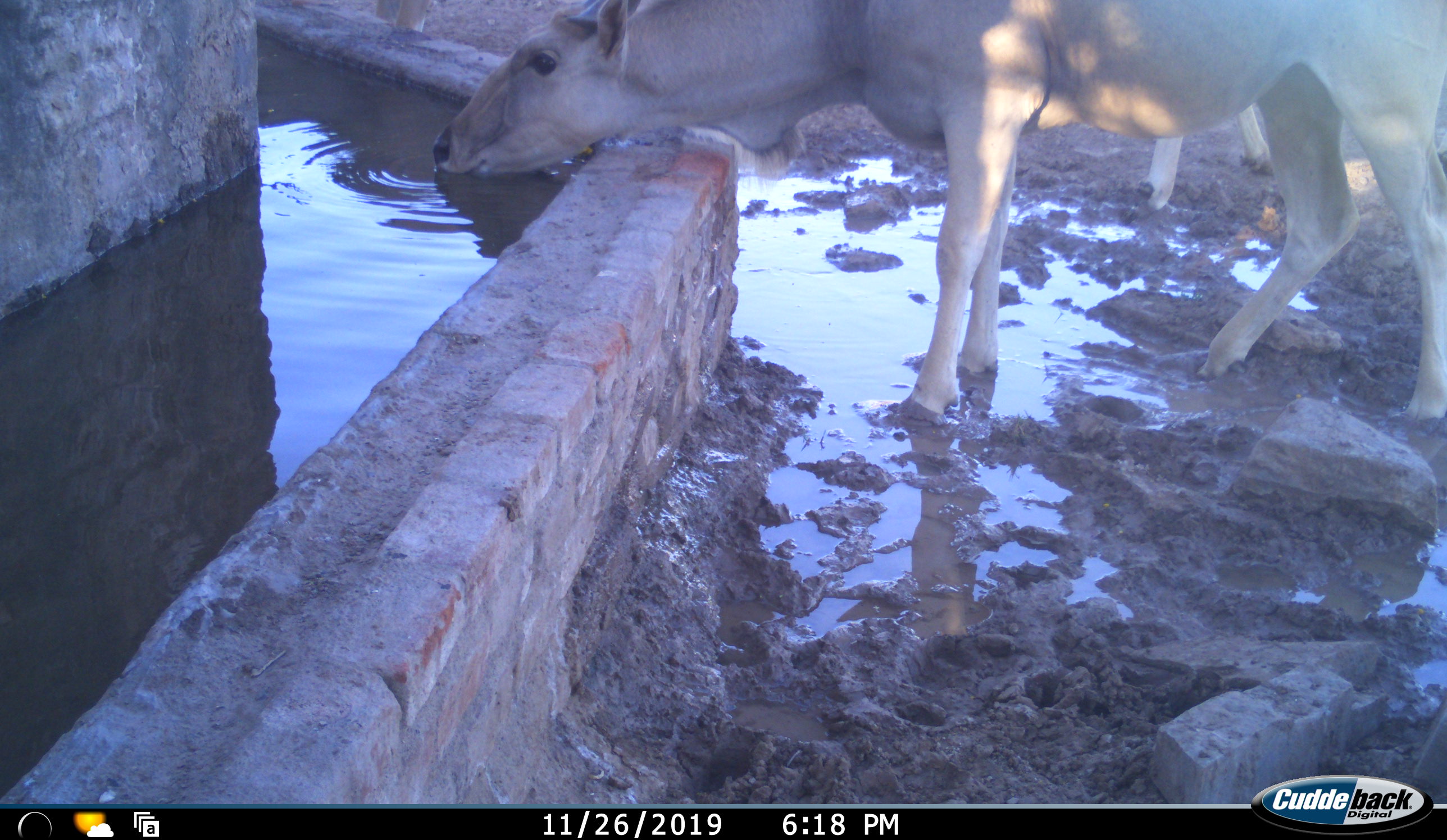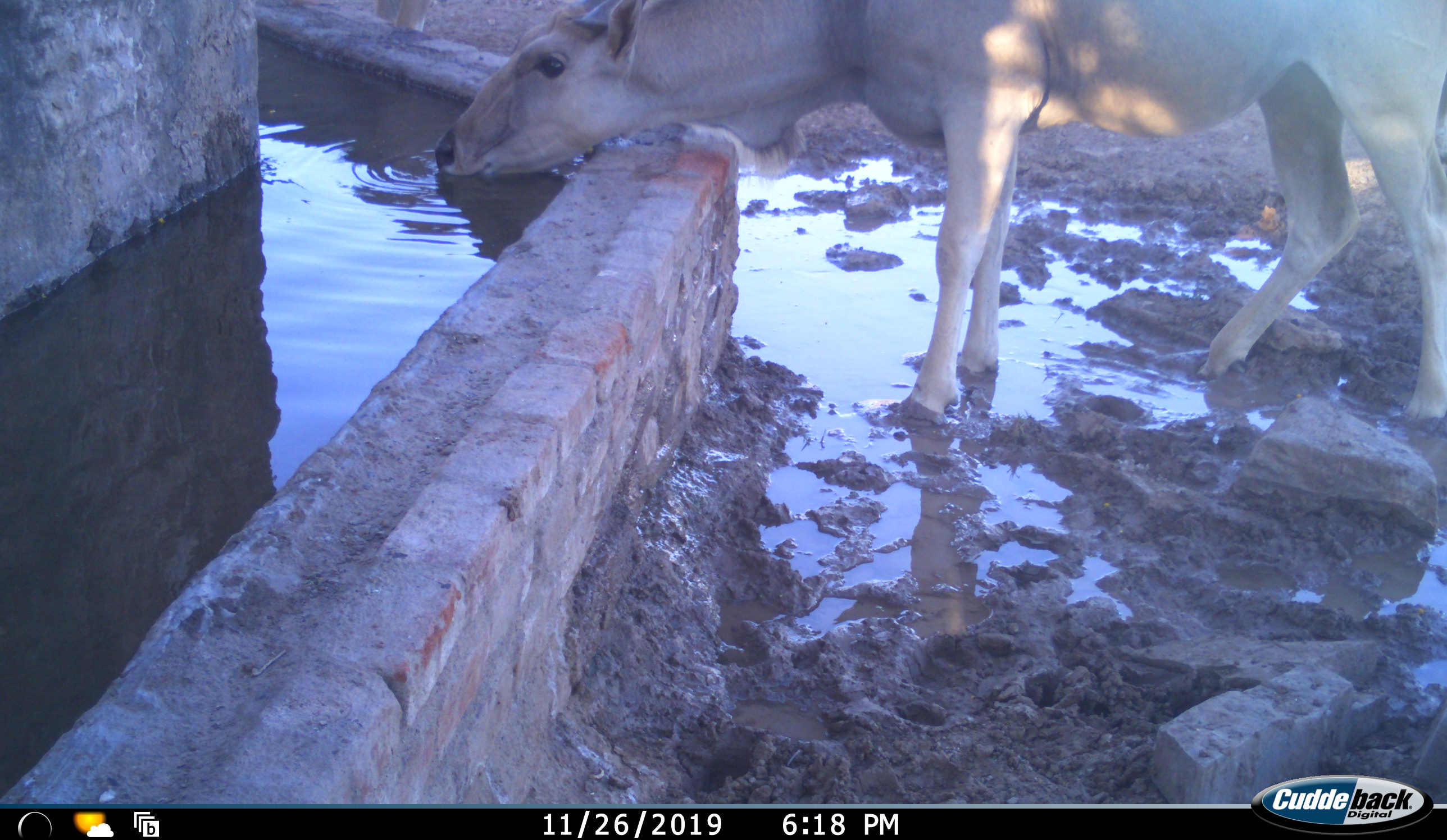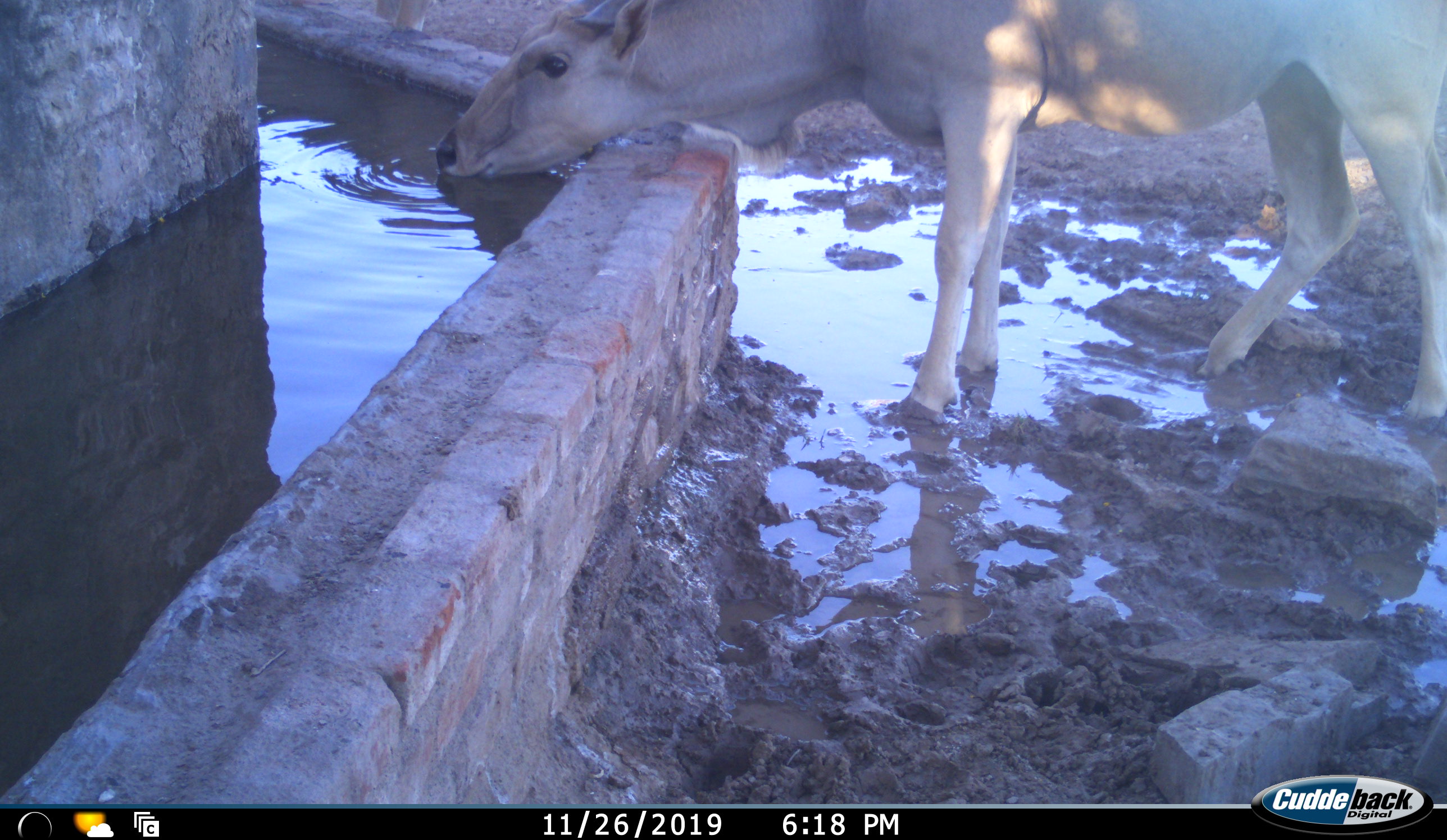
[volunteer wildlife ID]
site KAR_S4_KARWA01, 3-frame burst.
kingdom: Animalia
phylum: Chordata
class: Mammalia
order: Artiodactyla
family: Bovidae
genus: Tragelaphus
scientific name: Tragelaphus oryx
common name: eland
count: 3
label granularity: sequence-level